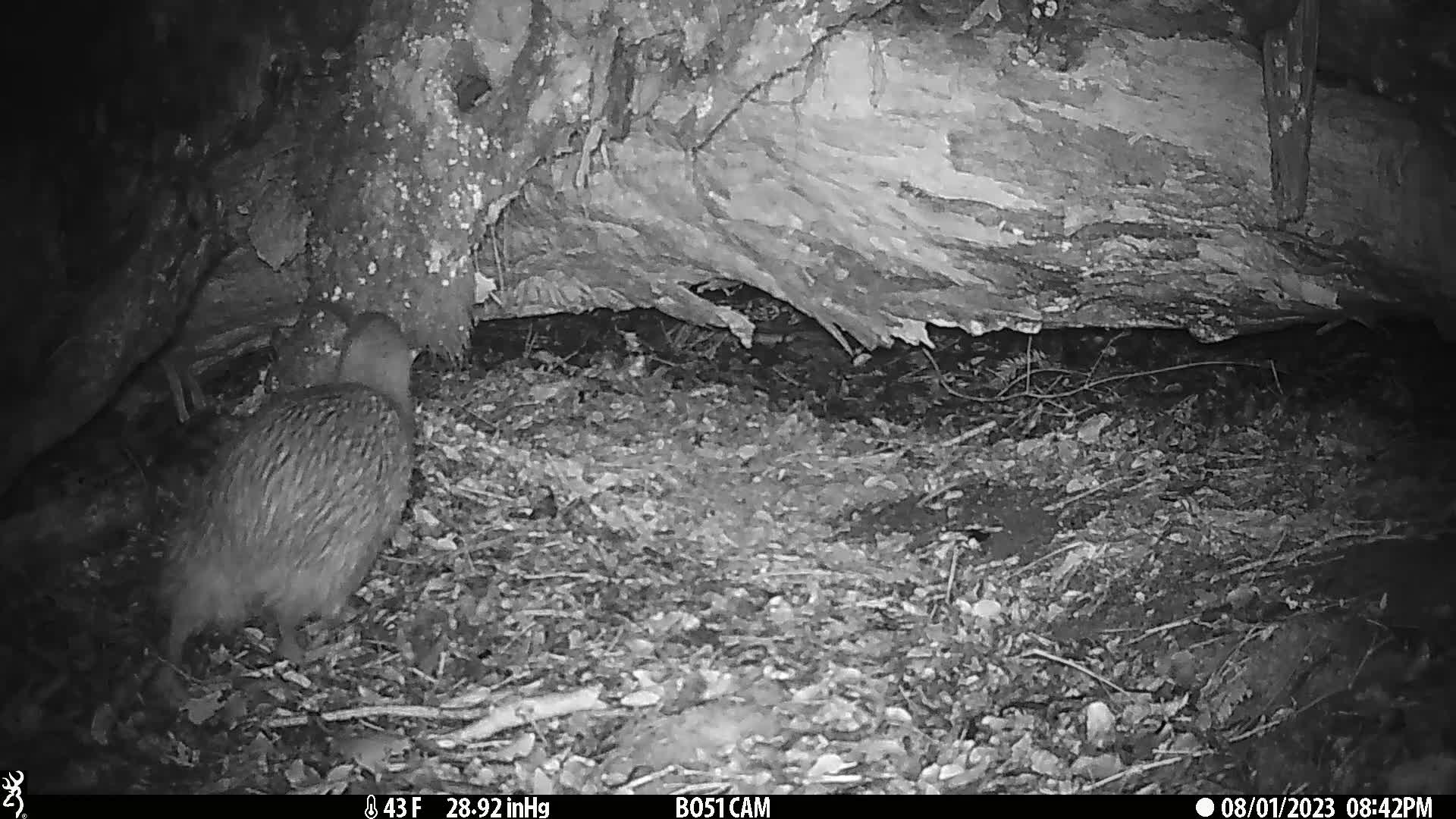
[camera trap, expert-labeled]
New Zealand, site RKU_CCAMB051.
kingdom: Animalia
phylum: Chordata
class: Aves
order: Apterygiformes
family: Apterygidae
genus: Apteryx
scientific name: Apteryx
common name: kiwi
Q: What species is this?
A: Kiwi (Apteryx).